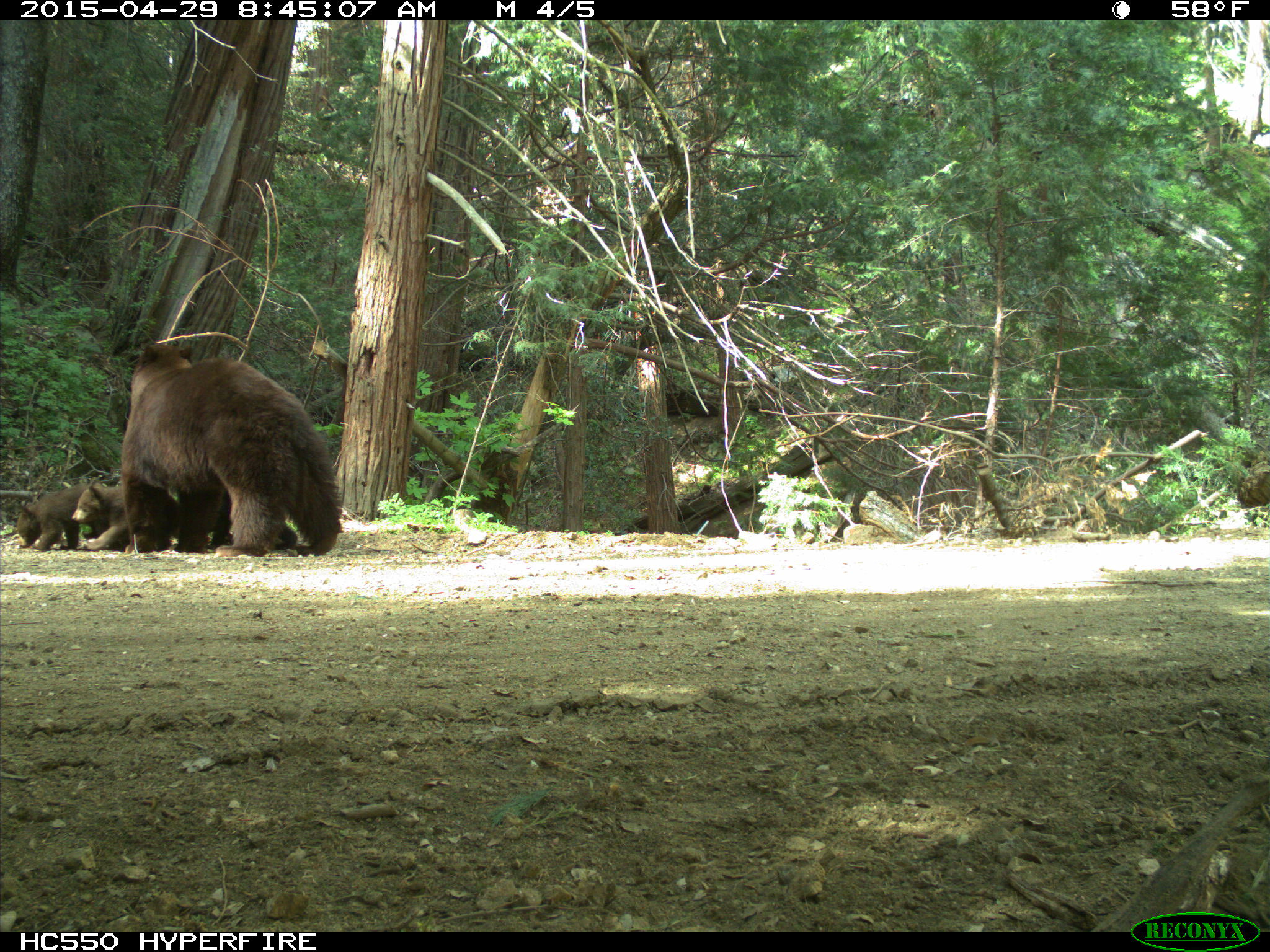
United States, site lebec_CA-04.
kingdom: Animalia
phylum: Chordata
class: Mammalia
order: Carnivora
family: Ursidae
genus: Ursus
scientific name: Ursus americanus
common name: american black bear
Ursus americanus (american black bear).